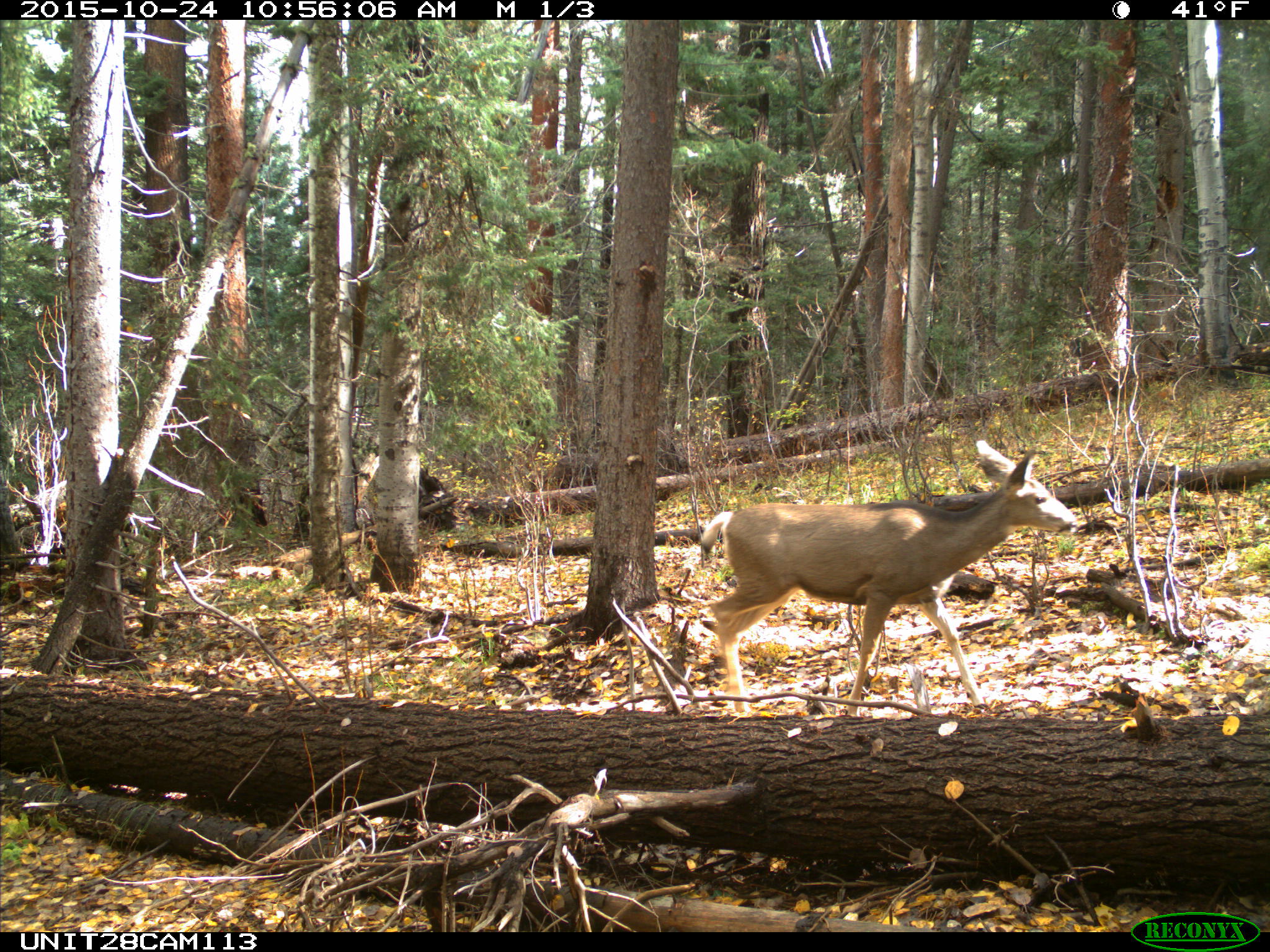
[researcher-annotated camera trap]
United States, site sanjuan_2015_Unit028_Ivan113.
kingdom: Animalia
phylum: Chordata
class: Mammalia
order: Artiodactyla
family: Cervidae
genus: Odocoileus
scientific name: Odocoileus hemionus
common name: mule deer